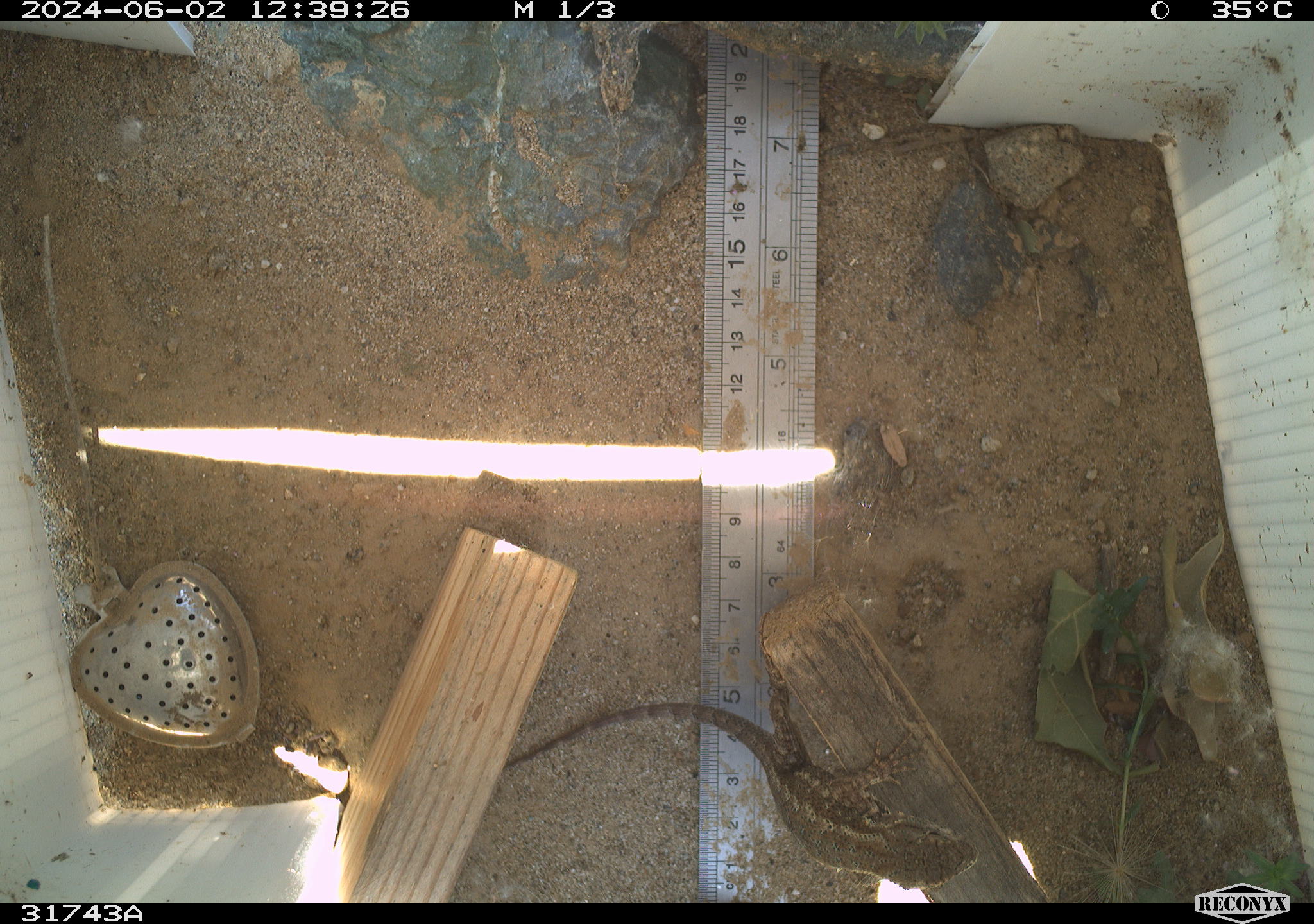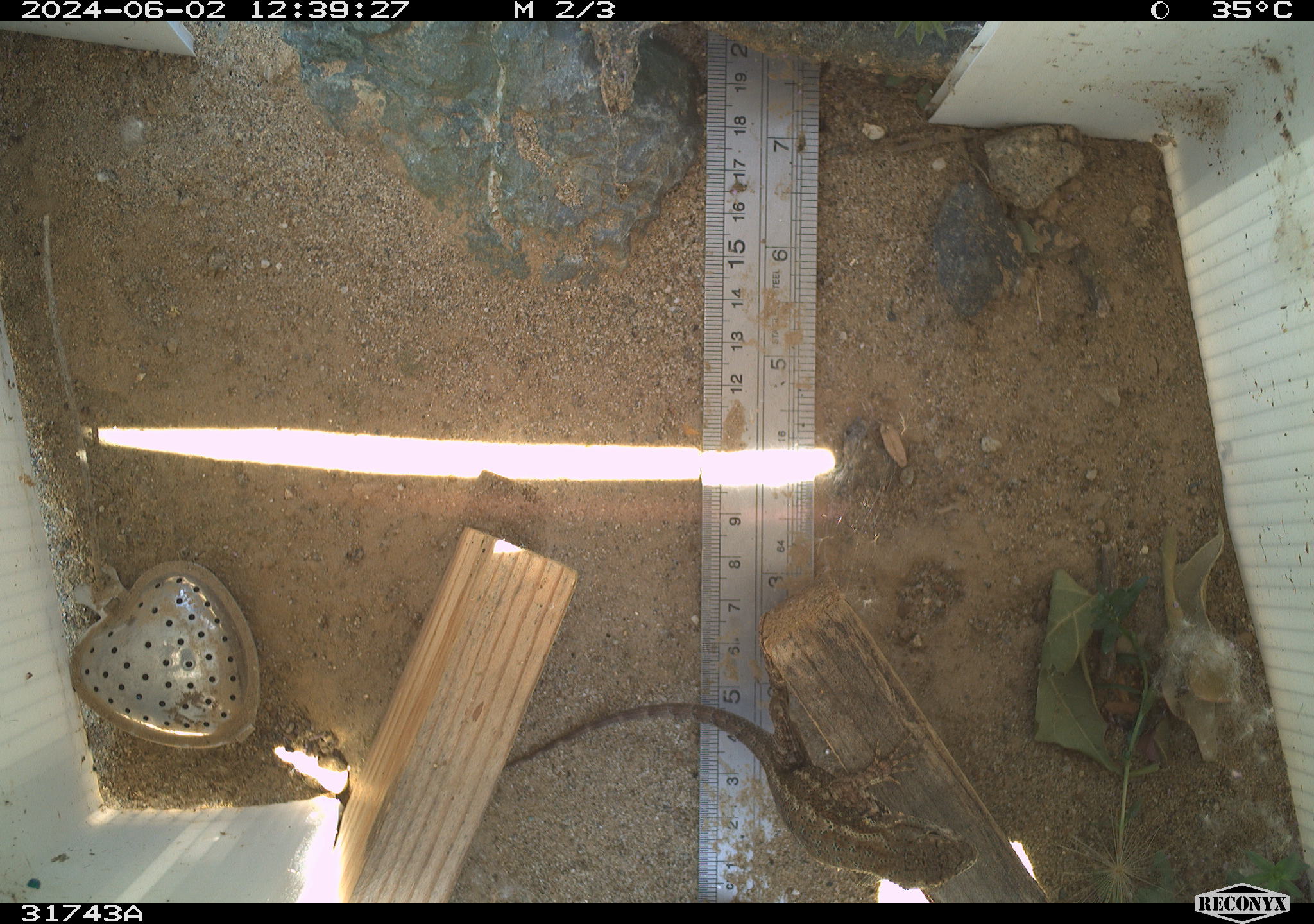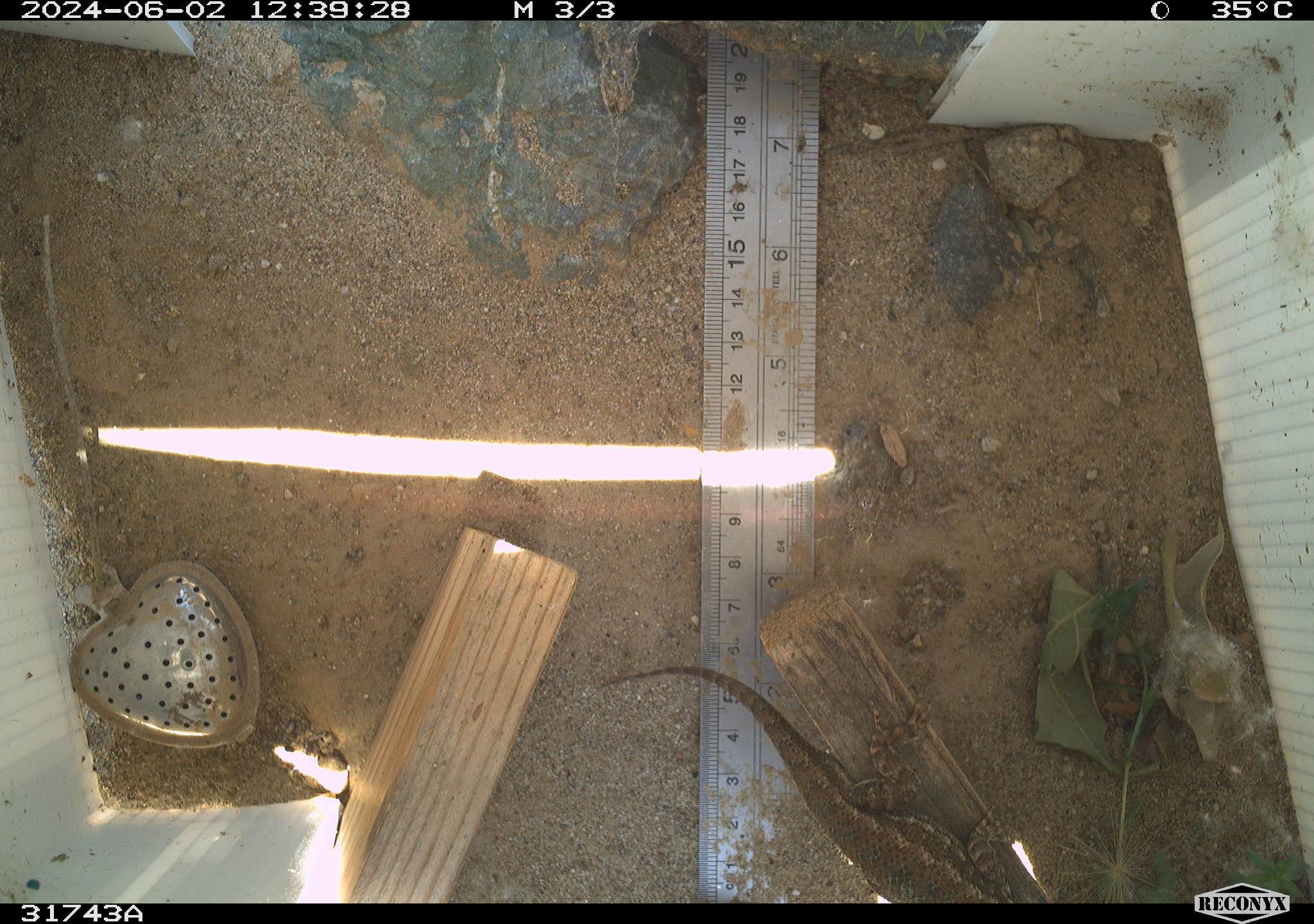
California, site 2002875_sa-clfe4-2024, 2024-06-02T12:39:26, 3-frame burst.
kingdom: Animalia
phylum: Chordata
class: Reptilia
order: Squamata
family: Phrynosomatidae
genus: Sceloporus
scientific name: Sceloporus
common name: spiny lizards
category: sceloporus species